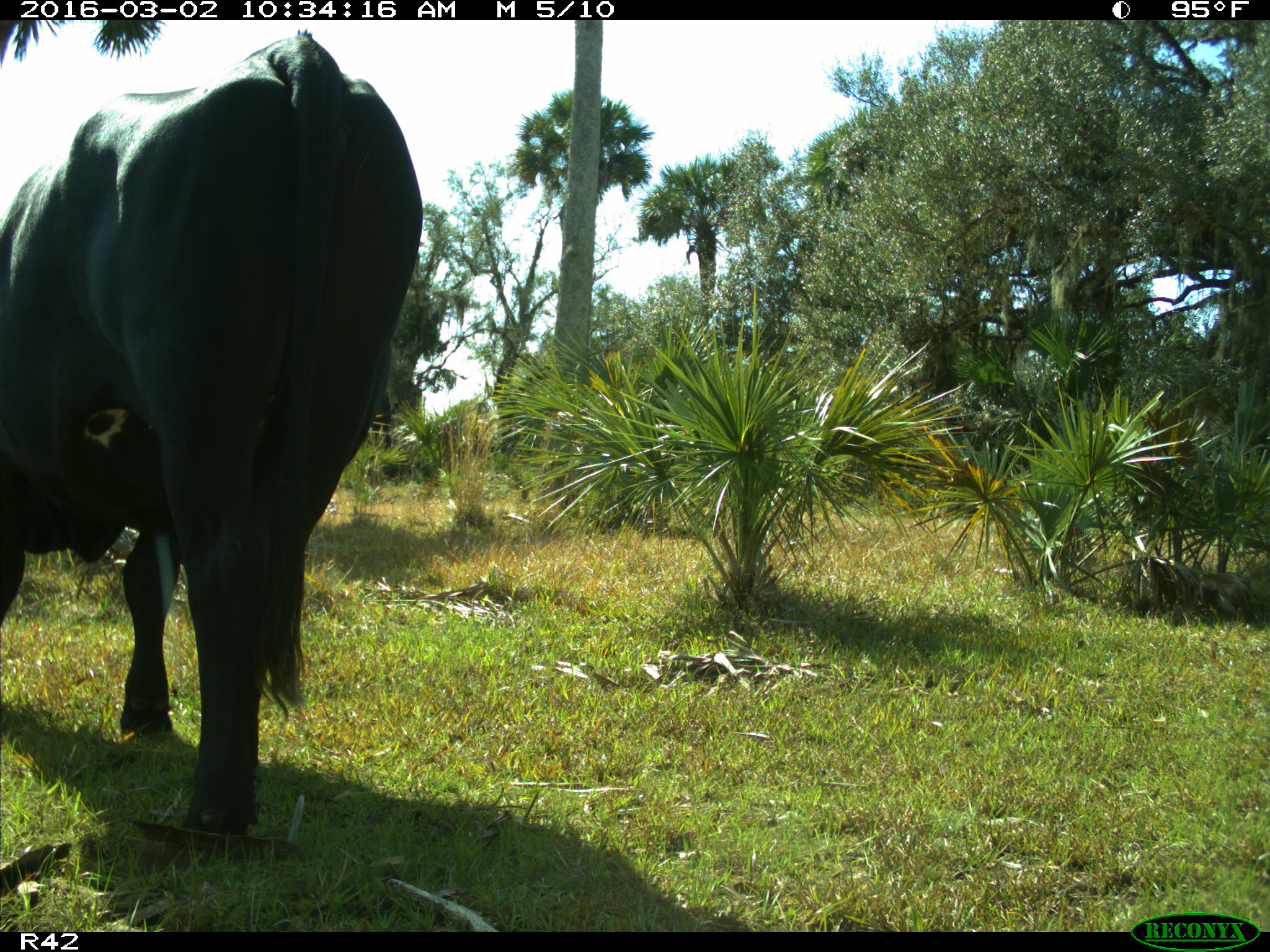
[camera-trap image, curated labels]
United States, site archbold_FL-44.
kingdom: Animalia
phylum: Chordata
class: Mammalia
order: Artiodactyla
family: Bovidae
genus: Bos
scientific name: Bos taurus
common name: domestic cow